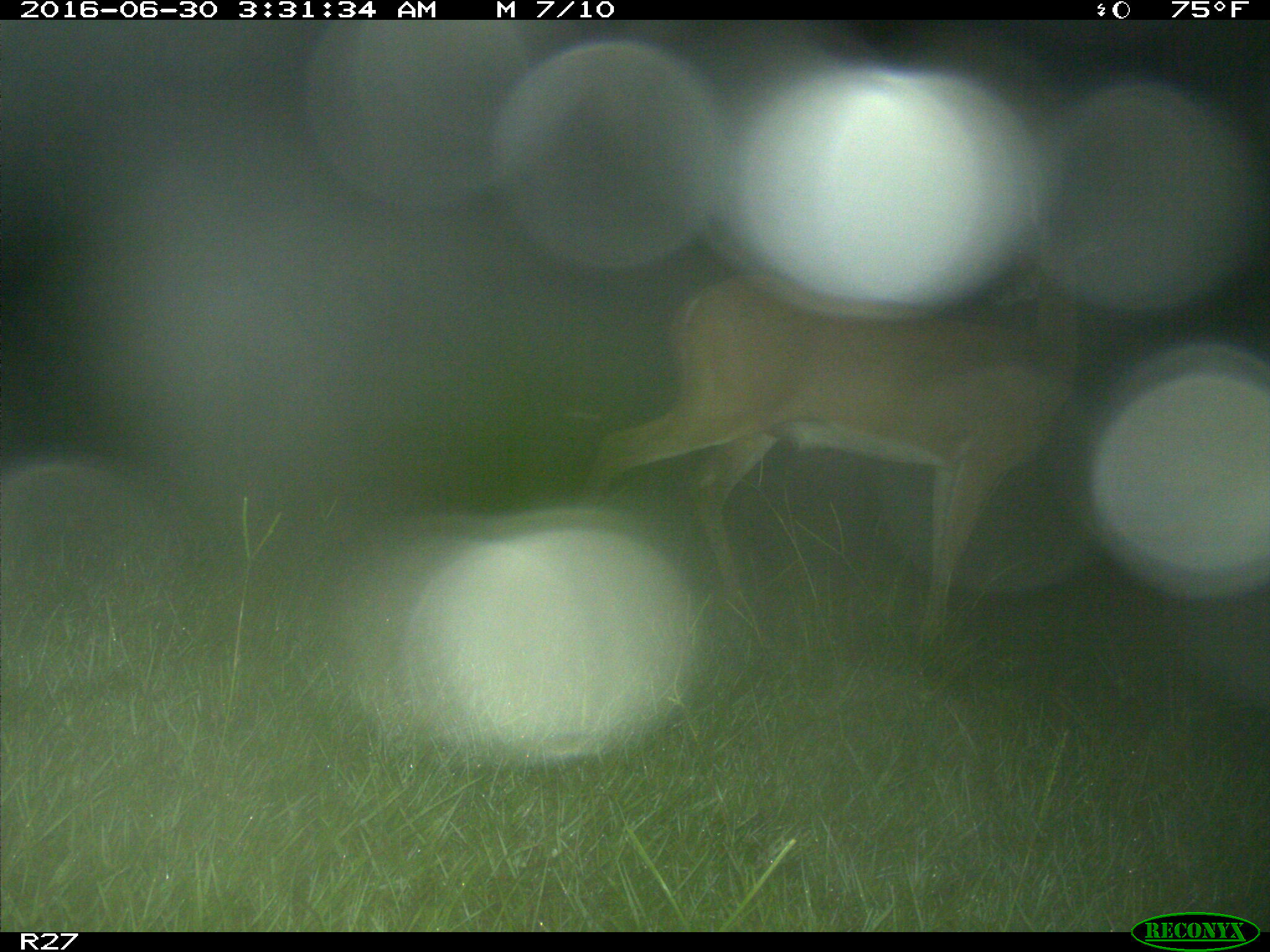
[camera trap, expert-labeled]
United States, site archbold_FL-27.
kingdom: Animalia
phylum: Chordata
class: Mammalia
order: Artiodactyla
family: Cervidae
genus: Odocoileus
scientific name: Odocoileus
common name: deer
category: unidentified deer